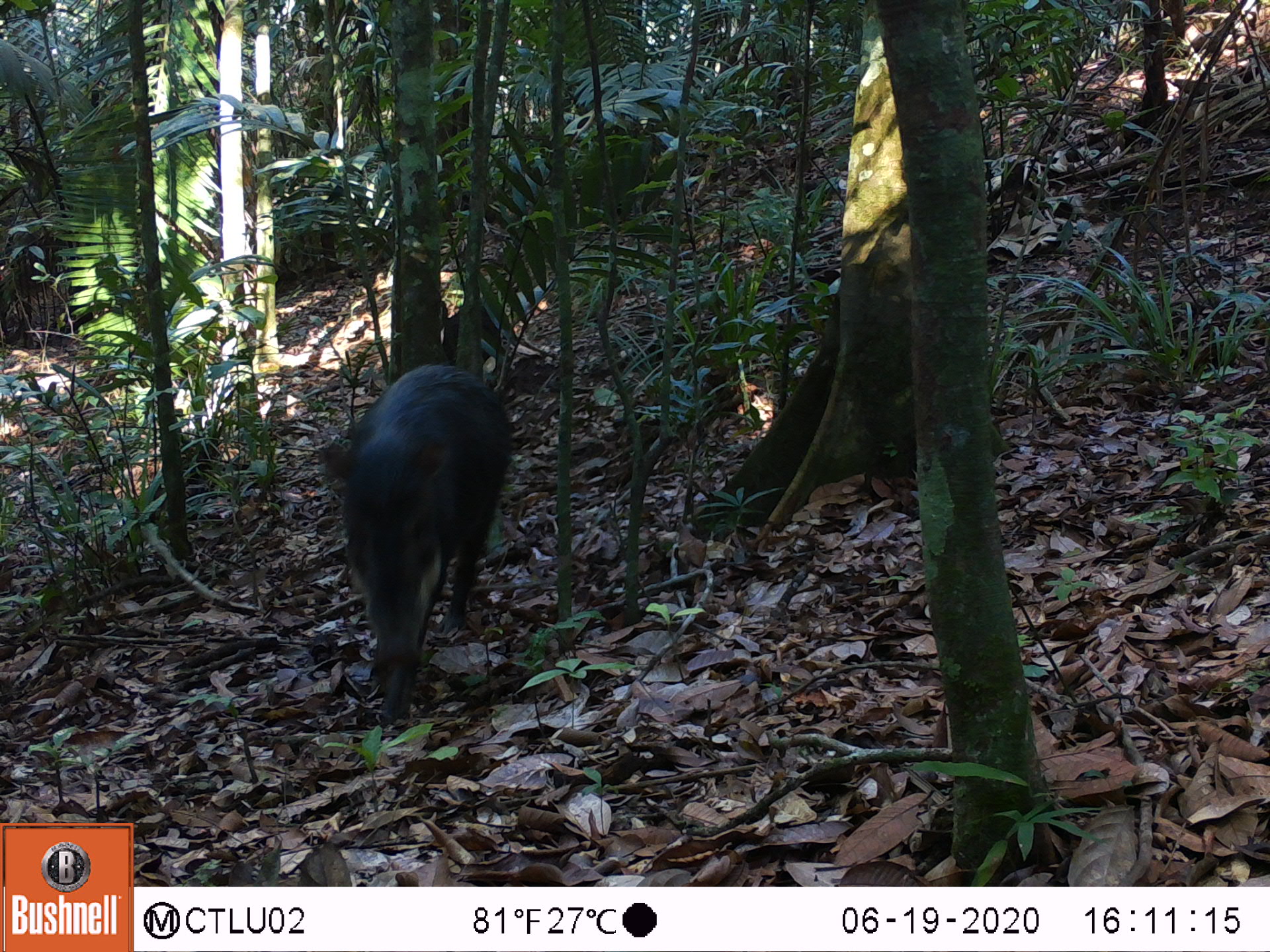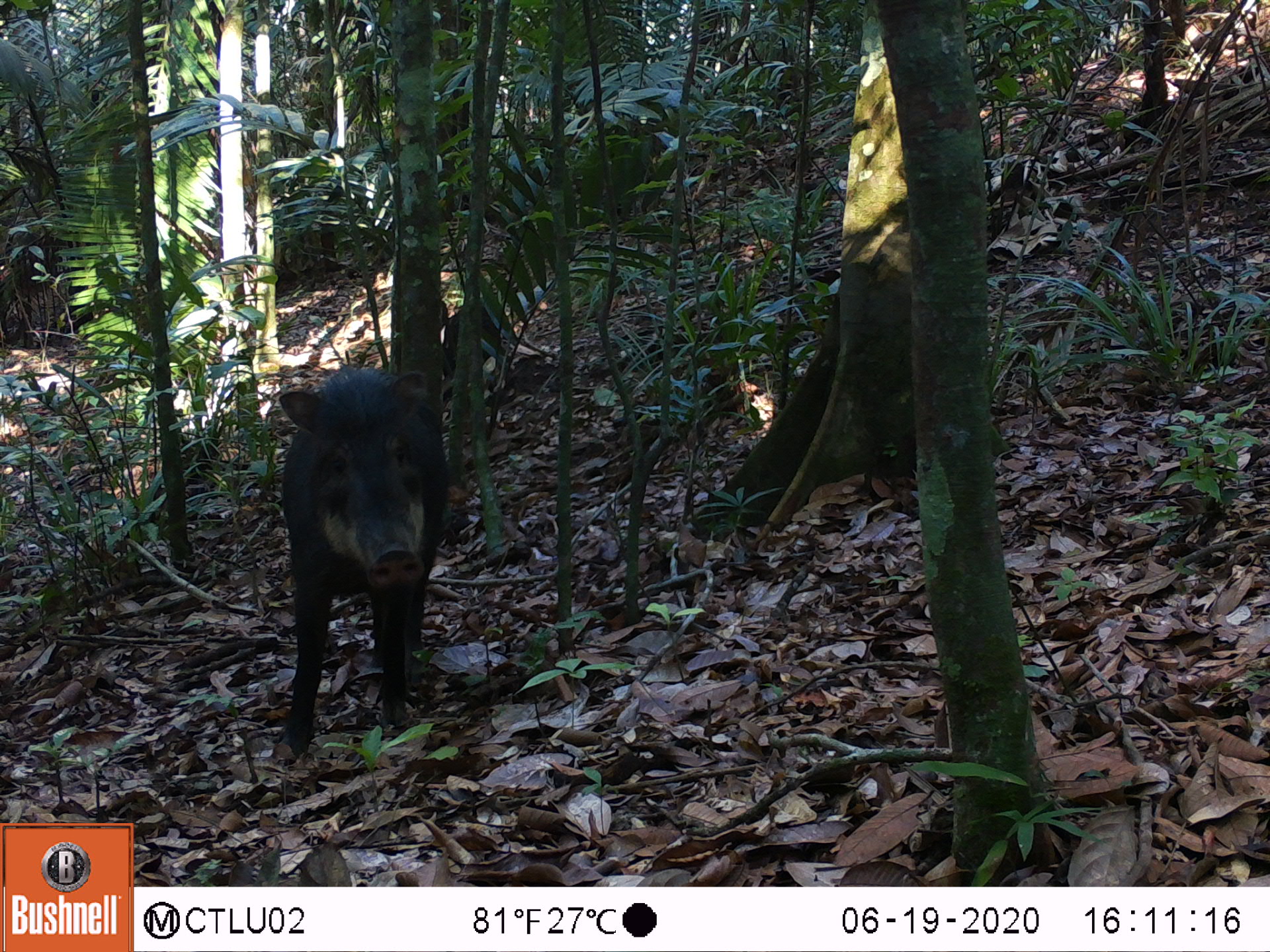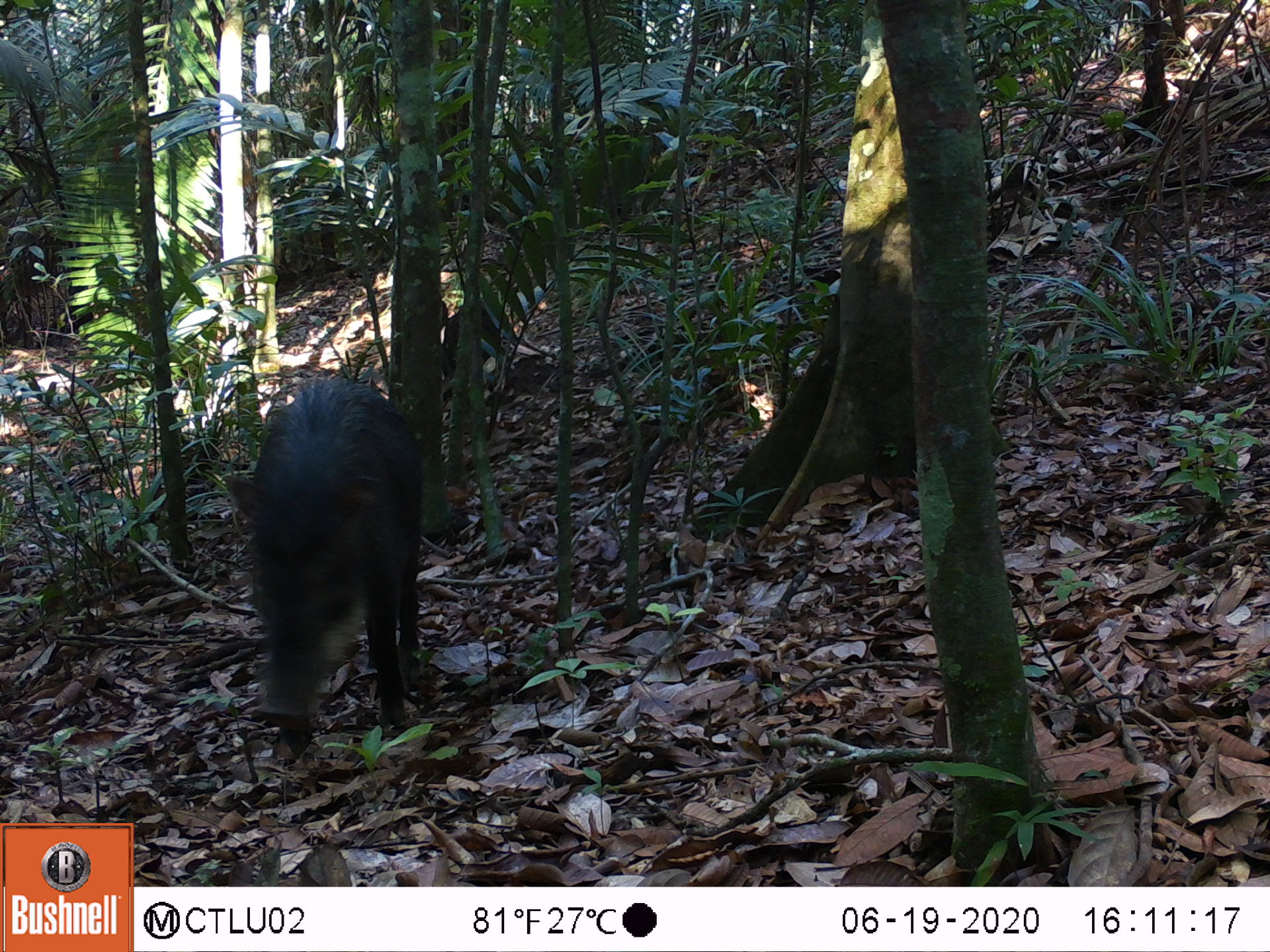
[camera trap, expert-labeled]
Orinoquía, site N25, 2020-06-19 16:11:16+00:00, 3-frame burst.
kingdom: Animalia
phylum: Chordata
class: Mammalia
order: Artiodactyla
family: Tayassuidae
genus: Tayassu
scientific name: Tayassu pecari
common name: white-lipped peccary